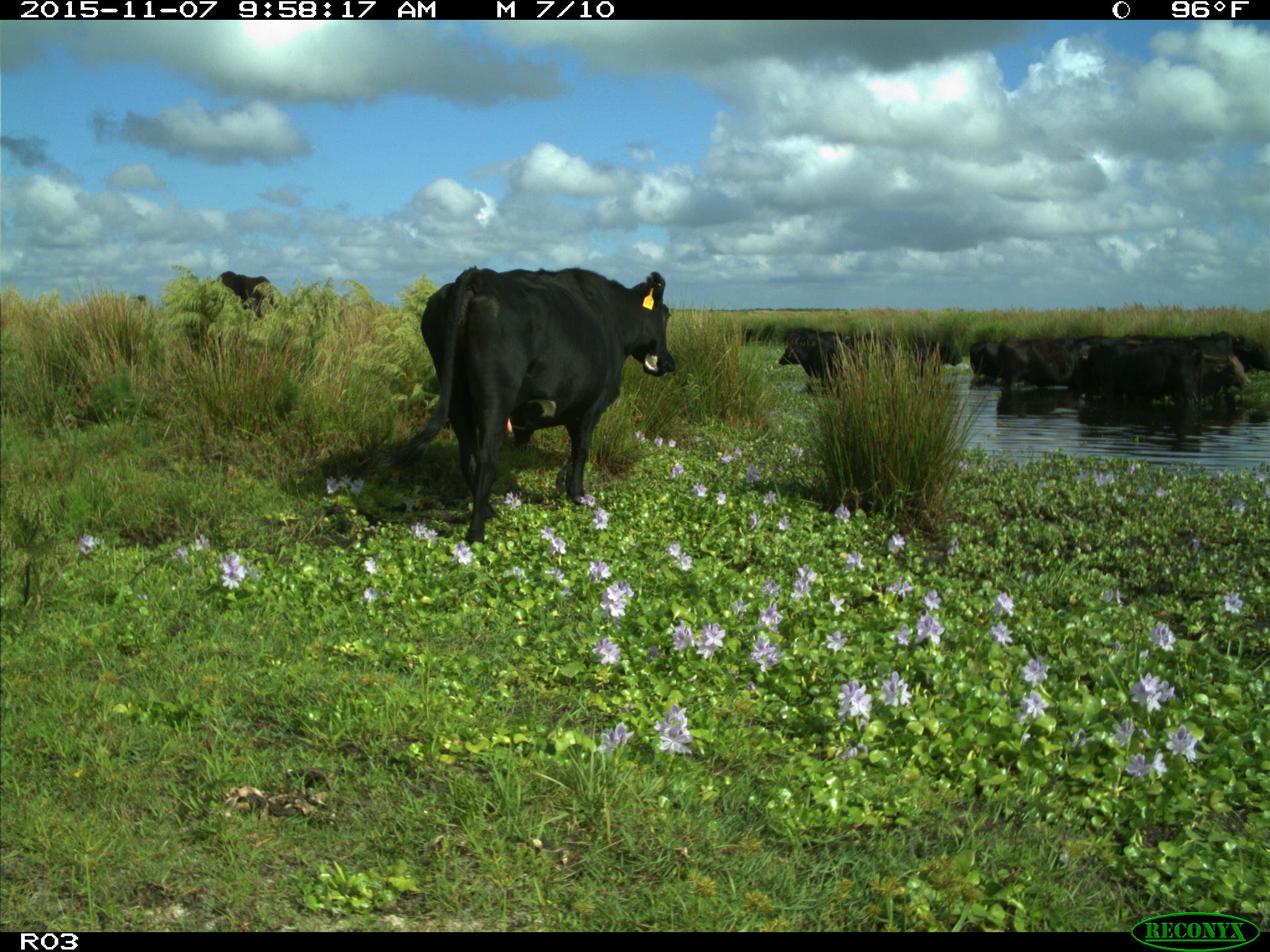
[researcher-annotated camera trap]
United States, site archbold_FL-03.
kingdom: Animalia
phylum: Chordata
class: Mammalia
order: Artiodactyla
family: Bovidae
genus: Bos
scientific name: Bos taurus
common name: domestic cow